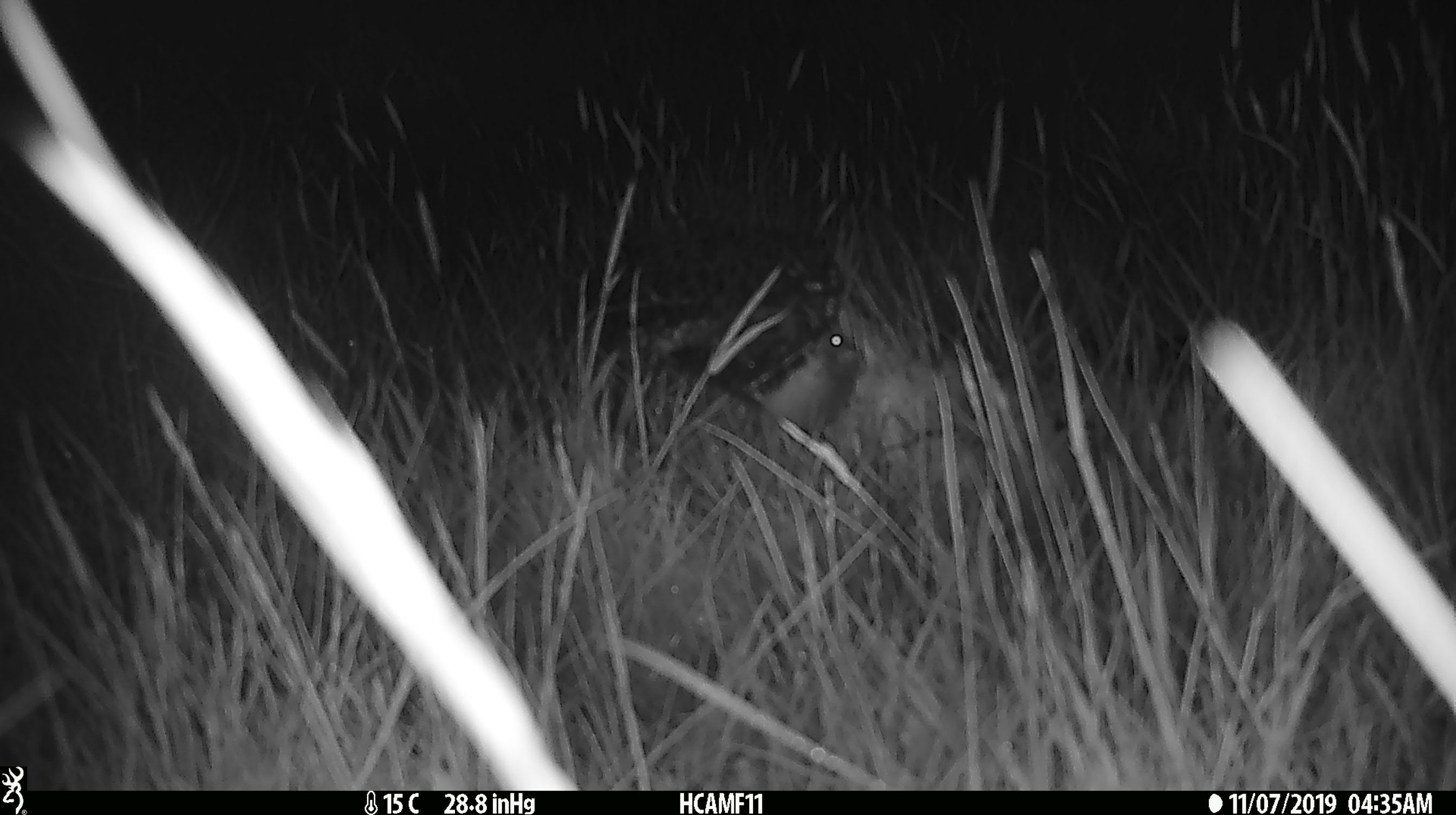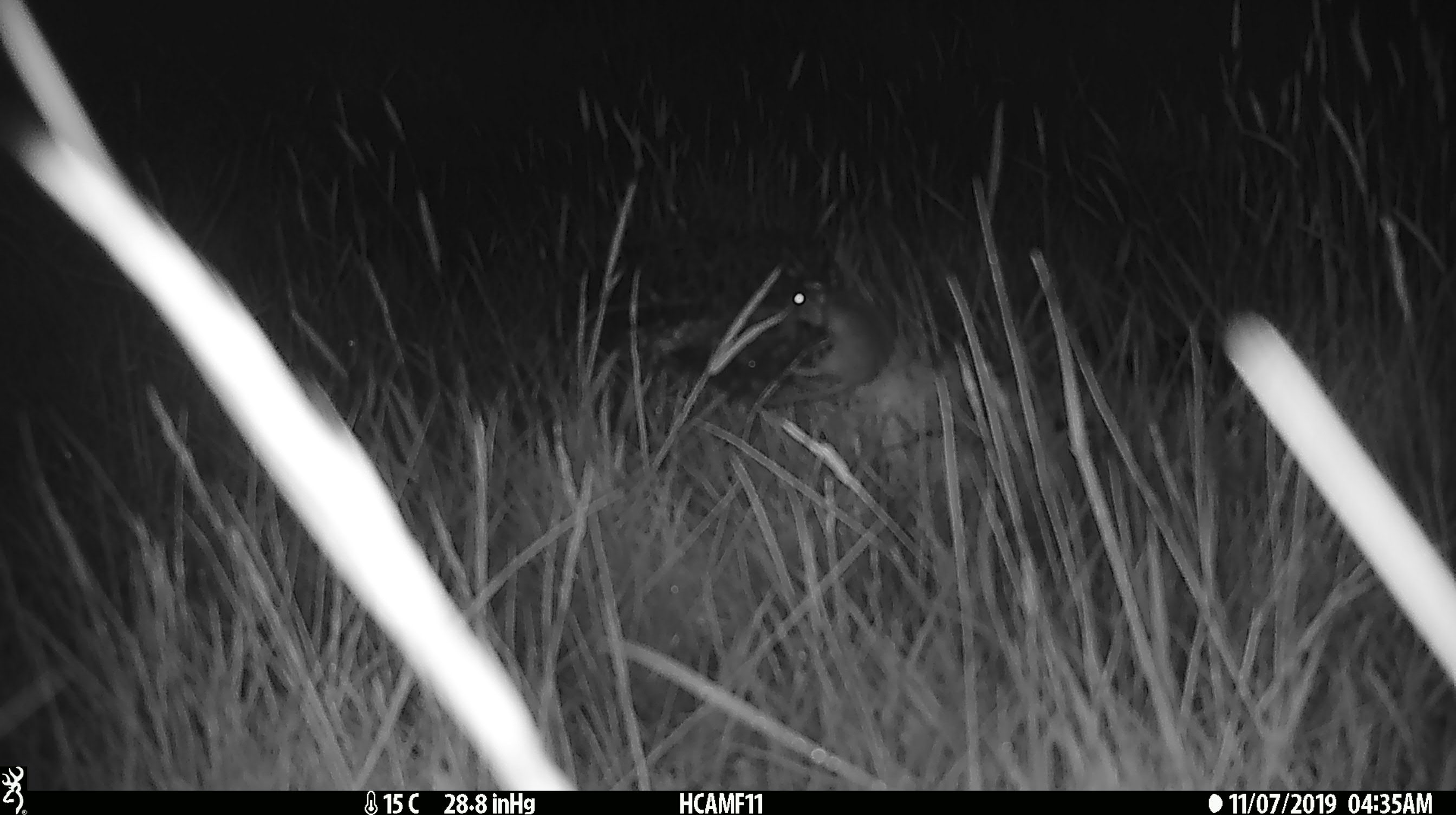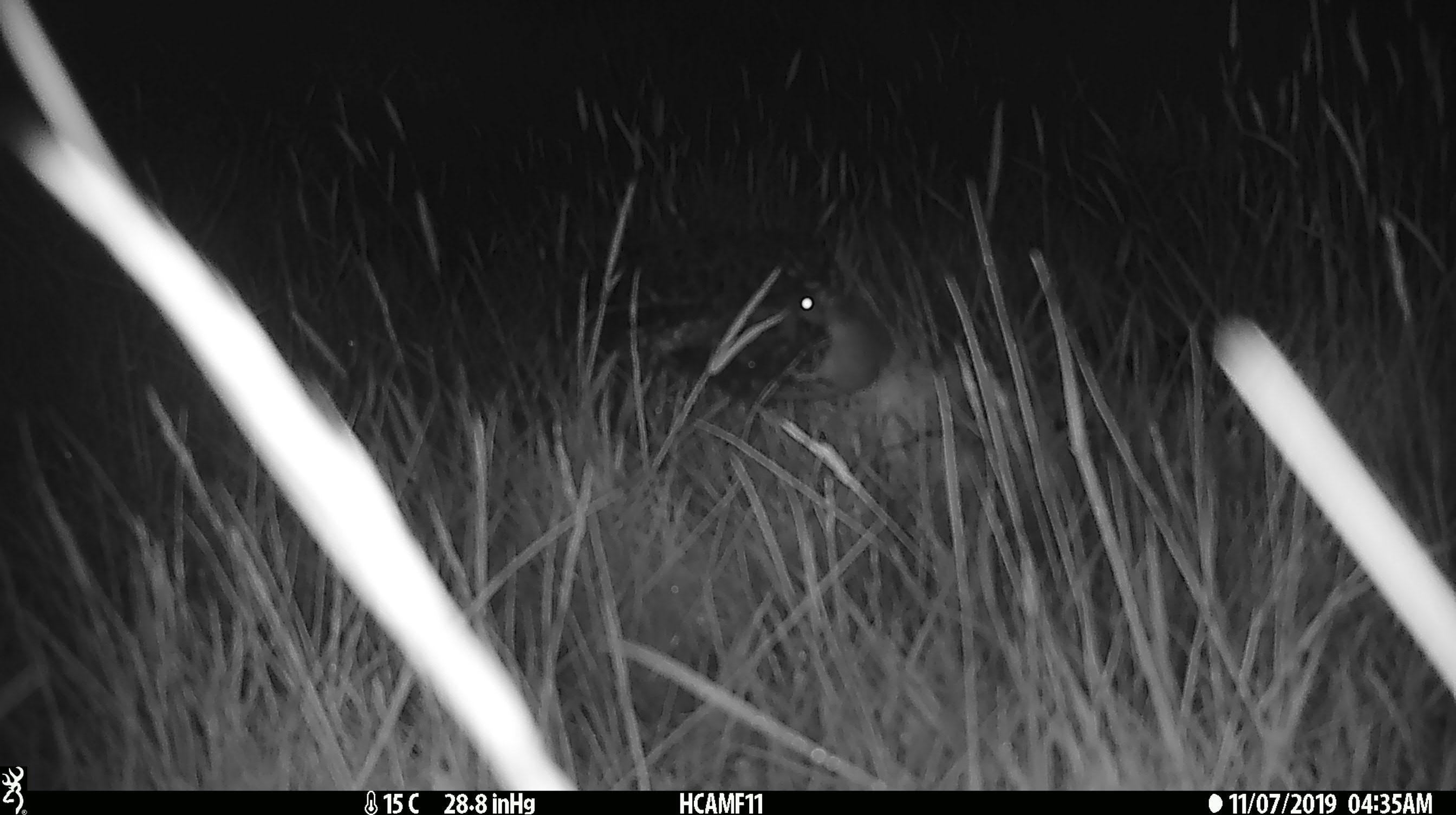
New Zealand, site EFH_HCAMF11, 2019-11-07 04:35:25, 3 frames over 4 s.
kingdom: Animalia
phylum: Chordata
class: Mammalia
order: Rodentia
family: Muridae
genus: Mus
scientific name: Mus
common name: mouse